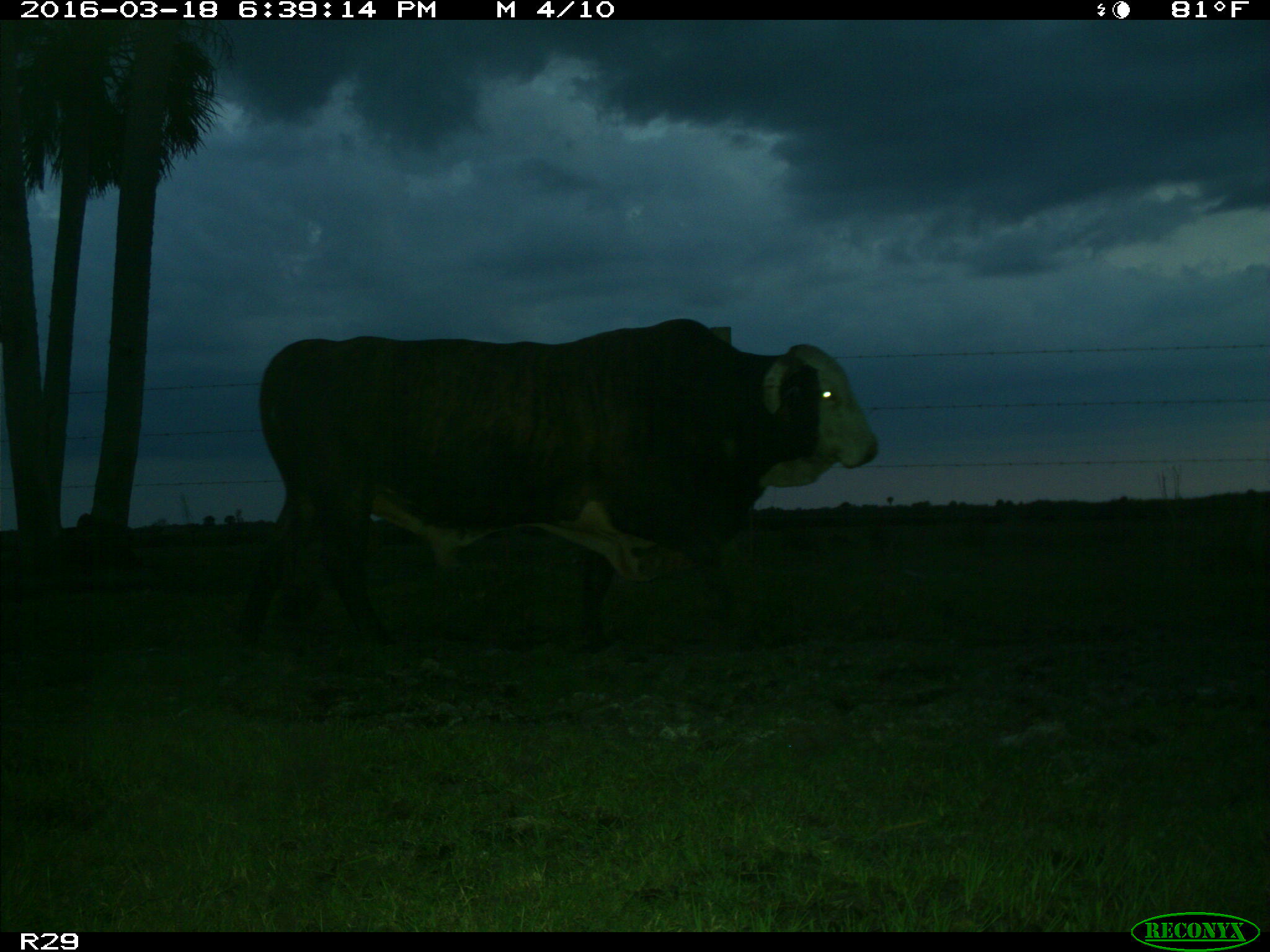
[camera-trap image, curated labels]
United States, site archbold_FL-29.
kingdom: Animalia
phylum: Chordata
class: Mammalia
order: Artiodactyla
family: Bovidae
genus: Bos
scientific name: Bos taurus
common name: domestic cow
Bos taurus (domestic cow).